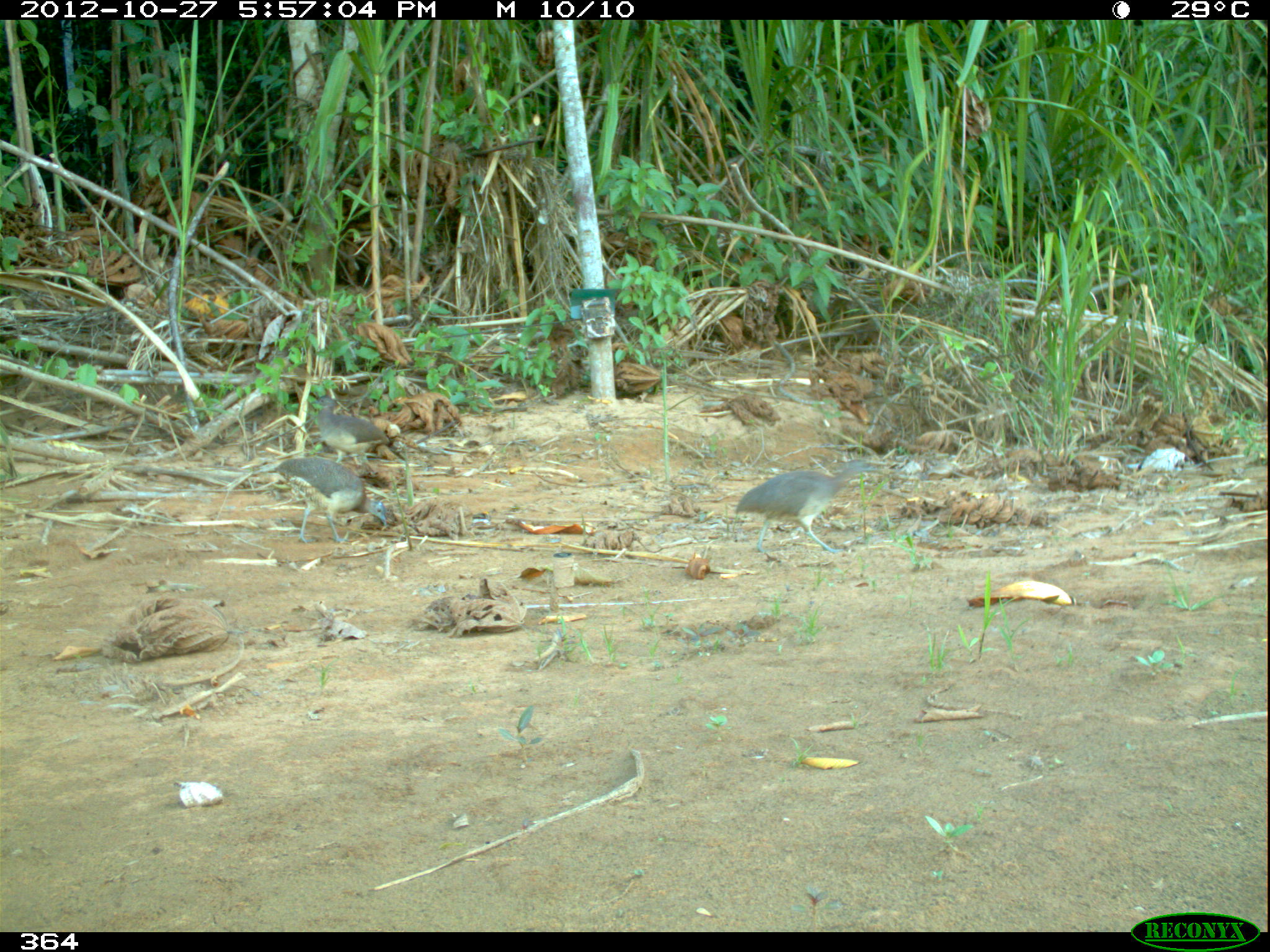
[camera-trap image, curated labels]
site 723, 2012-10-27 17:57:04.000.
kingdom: Animalia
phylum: Chordata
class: Aves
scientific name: Aves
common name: bird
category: unknown bird